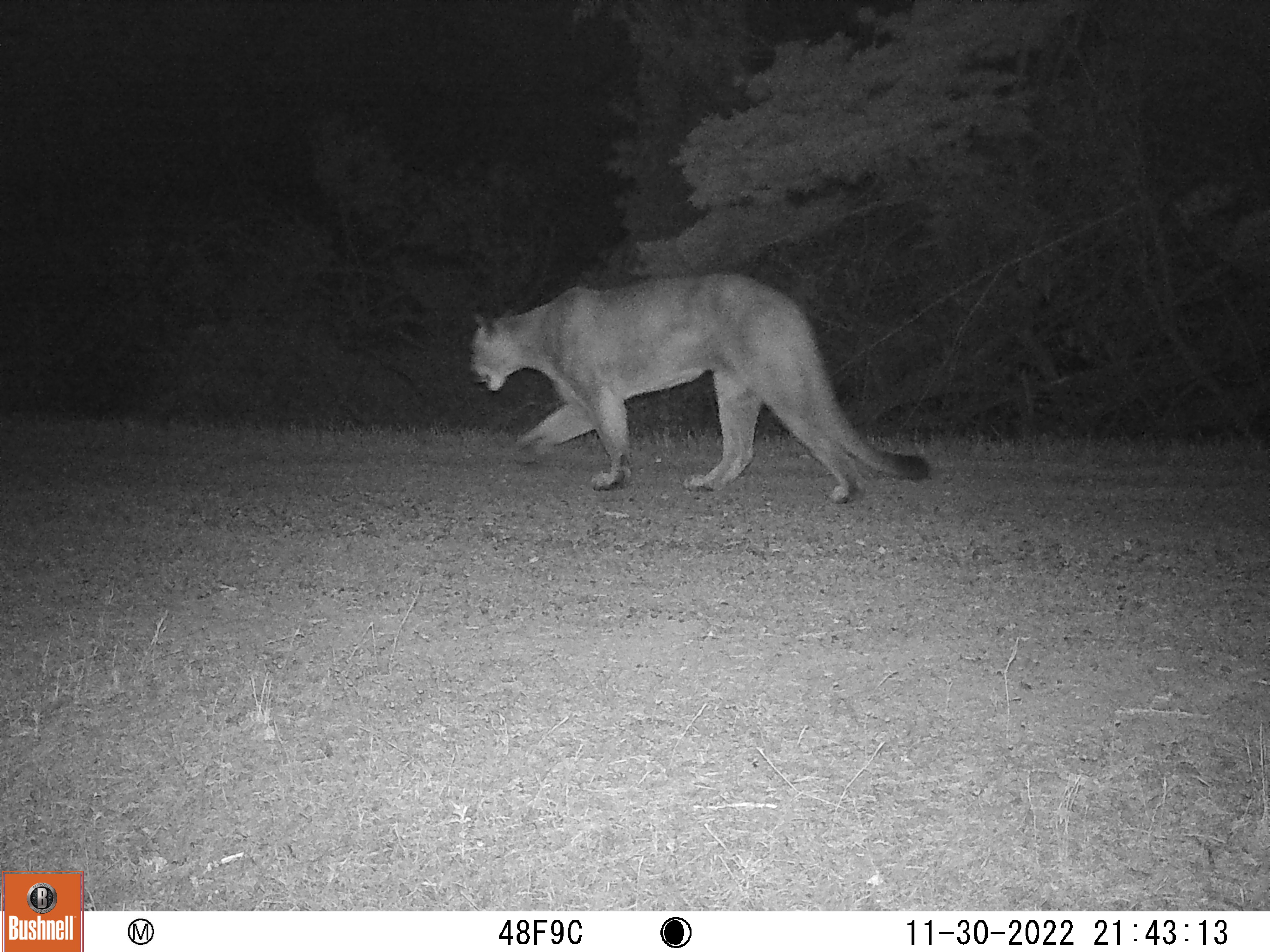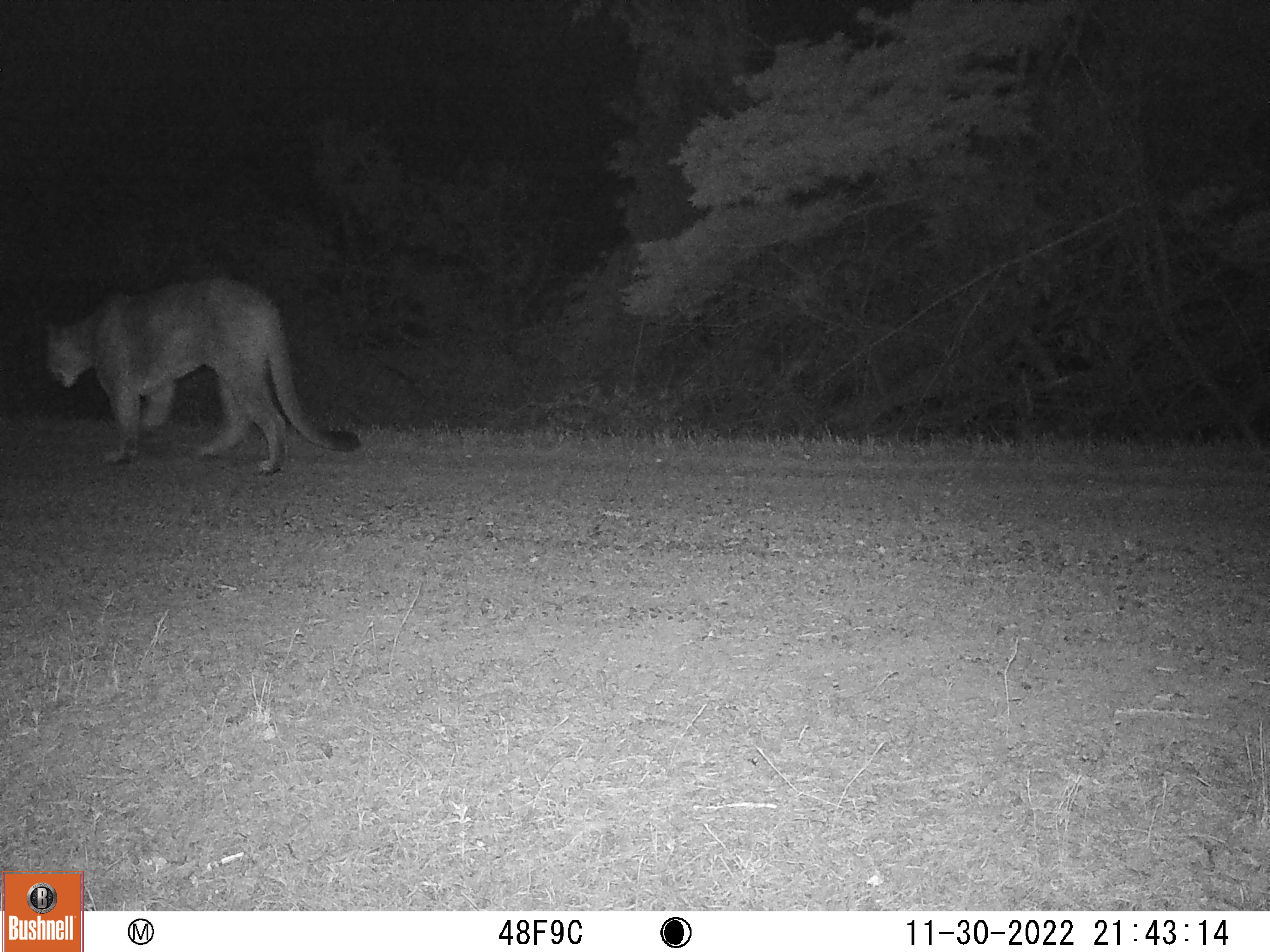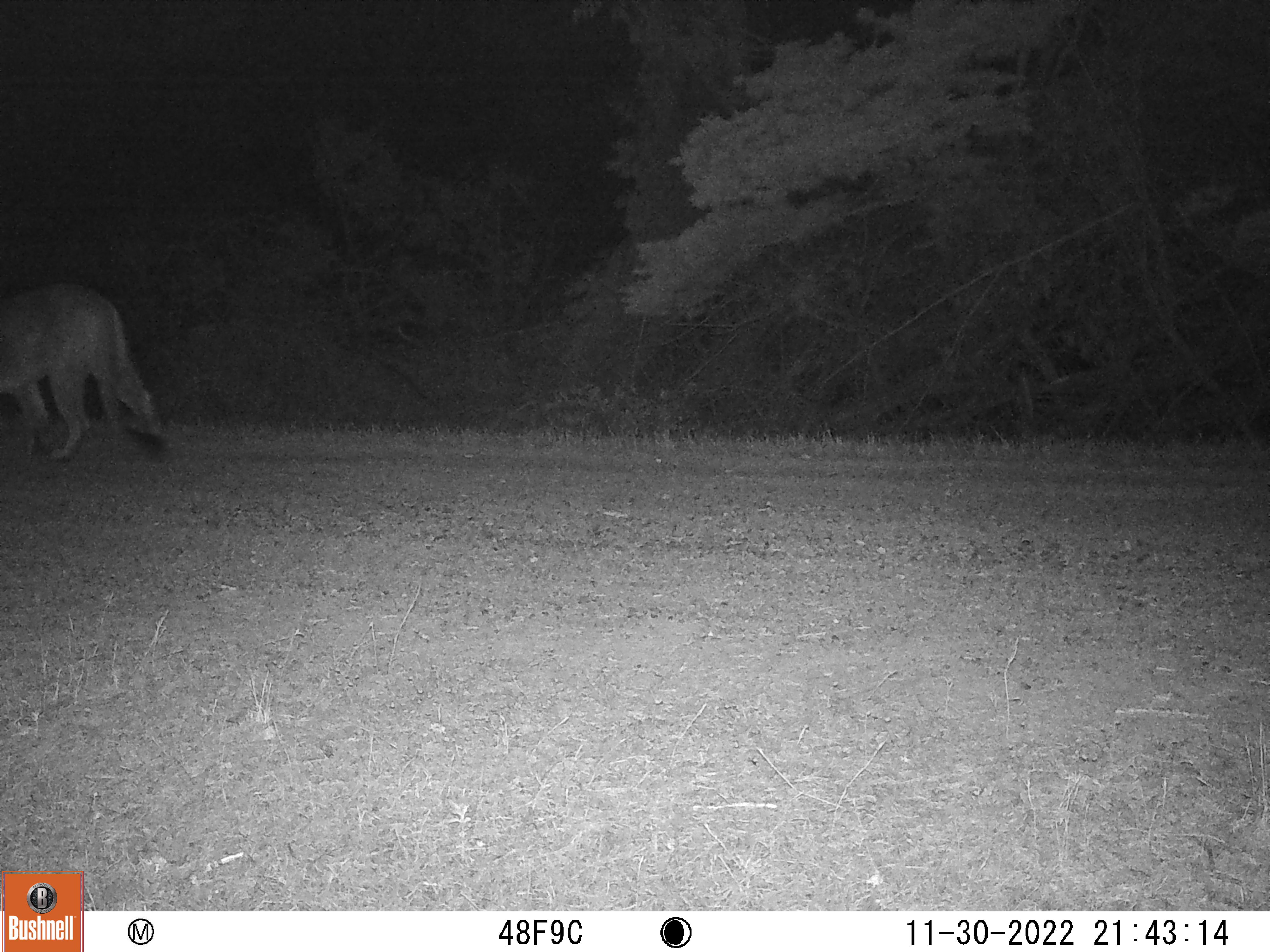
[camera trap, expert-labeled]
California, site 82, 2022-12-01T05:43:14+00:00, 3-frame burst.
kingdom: Animalia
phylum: Chordata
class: Mammalia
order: Carnivora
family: Felidae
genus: Puma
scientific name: Puma concolor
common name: puma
Puma (Puma concolor).